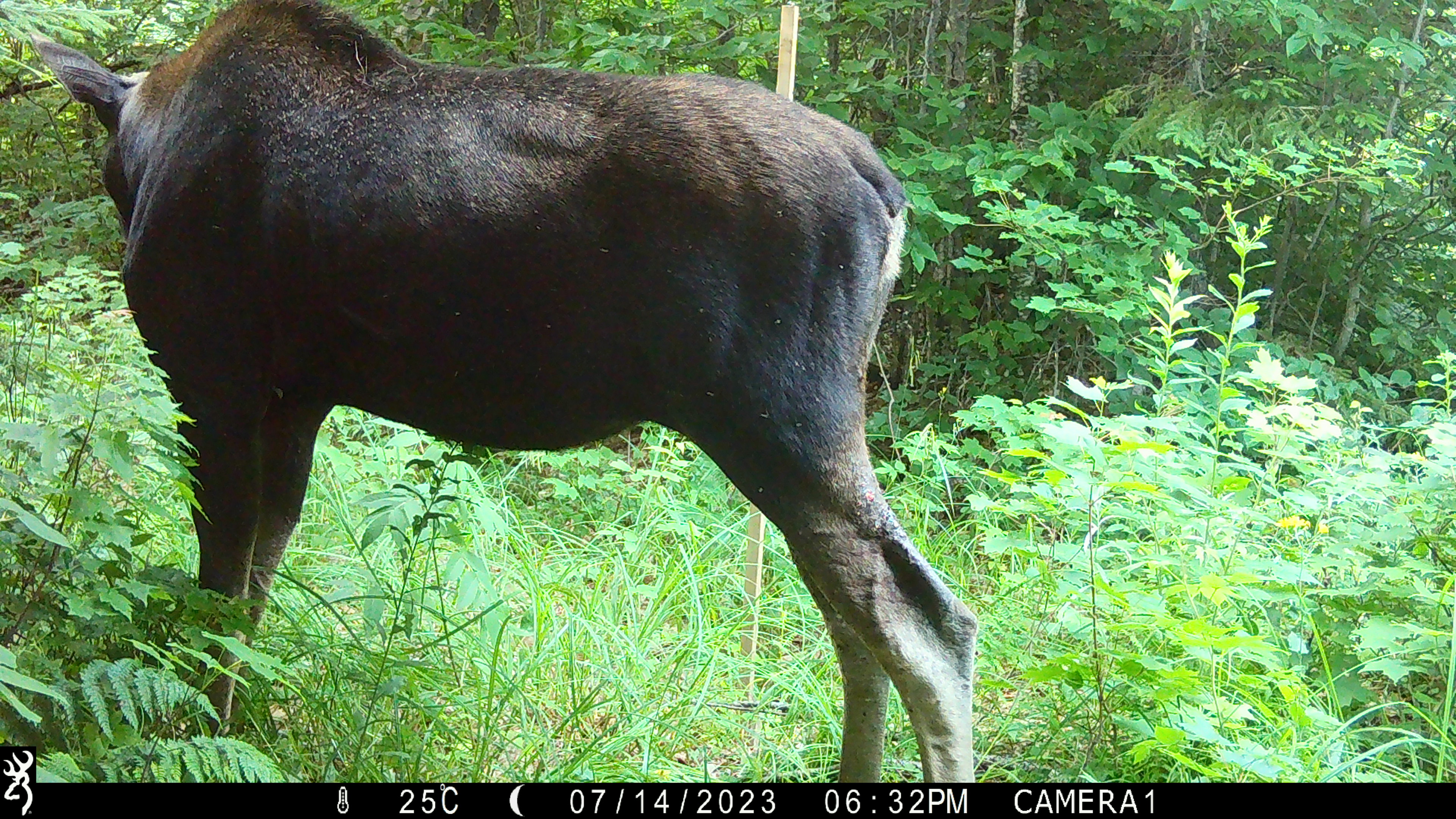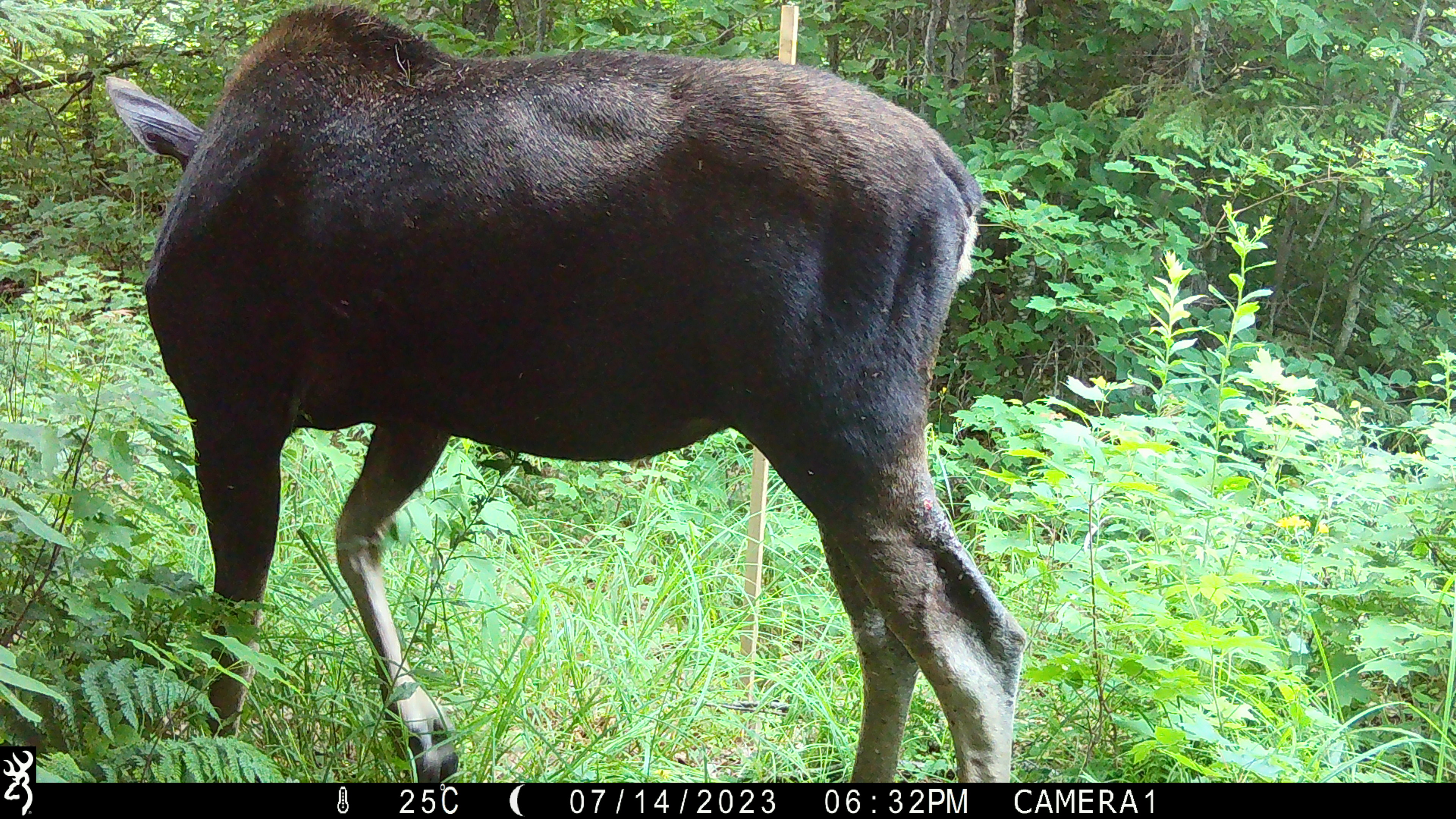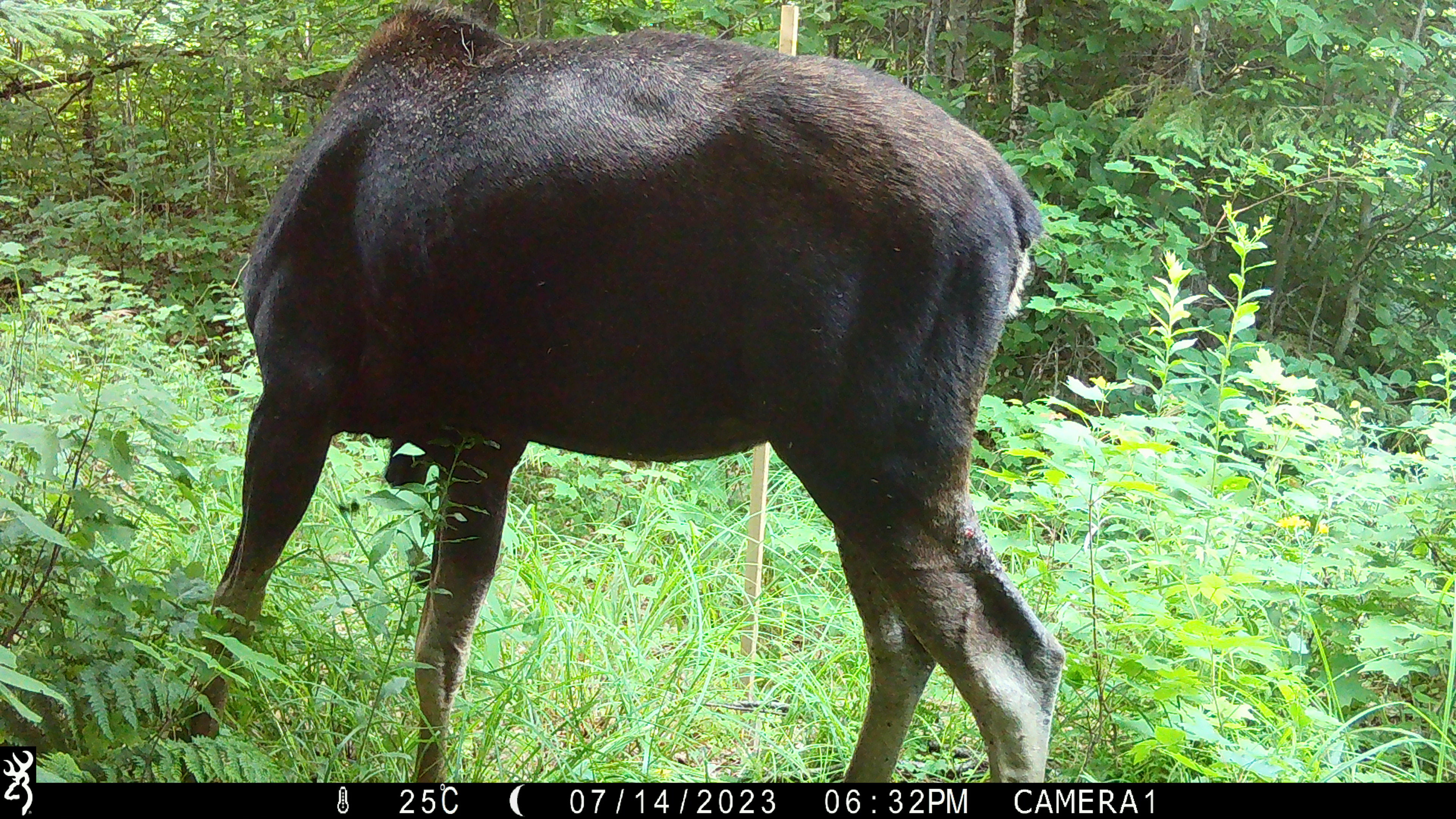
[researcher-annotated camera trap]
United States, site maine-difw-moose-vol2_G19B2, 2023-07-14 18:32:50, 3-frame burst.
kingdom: Animalia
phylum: Chordata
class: Mammalia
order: Artiodactyla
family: Cervidae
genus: Alces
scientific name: Alces alces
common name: moose